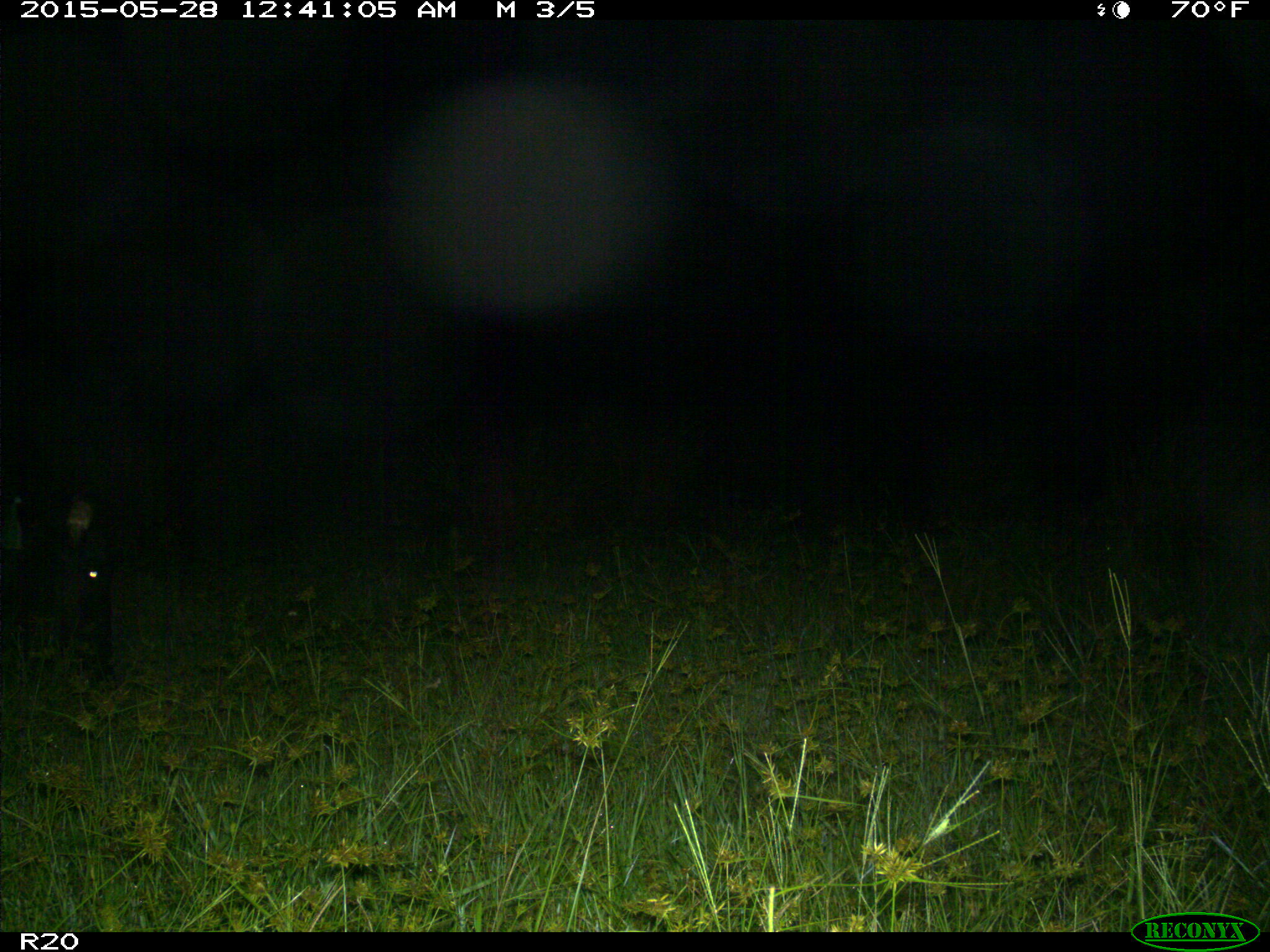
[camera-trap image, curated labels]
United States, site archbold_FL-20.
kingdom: Animalia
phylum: Chordata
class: Mammalia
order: Artiodactyla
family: Bovidae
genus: Bos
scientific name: Bos taurus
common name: domestic cow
Bos taurus (domestic cow).